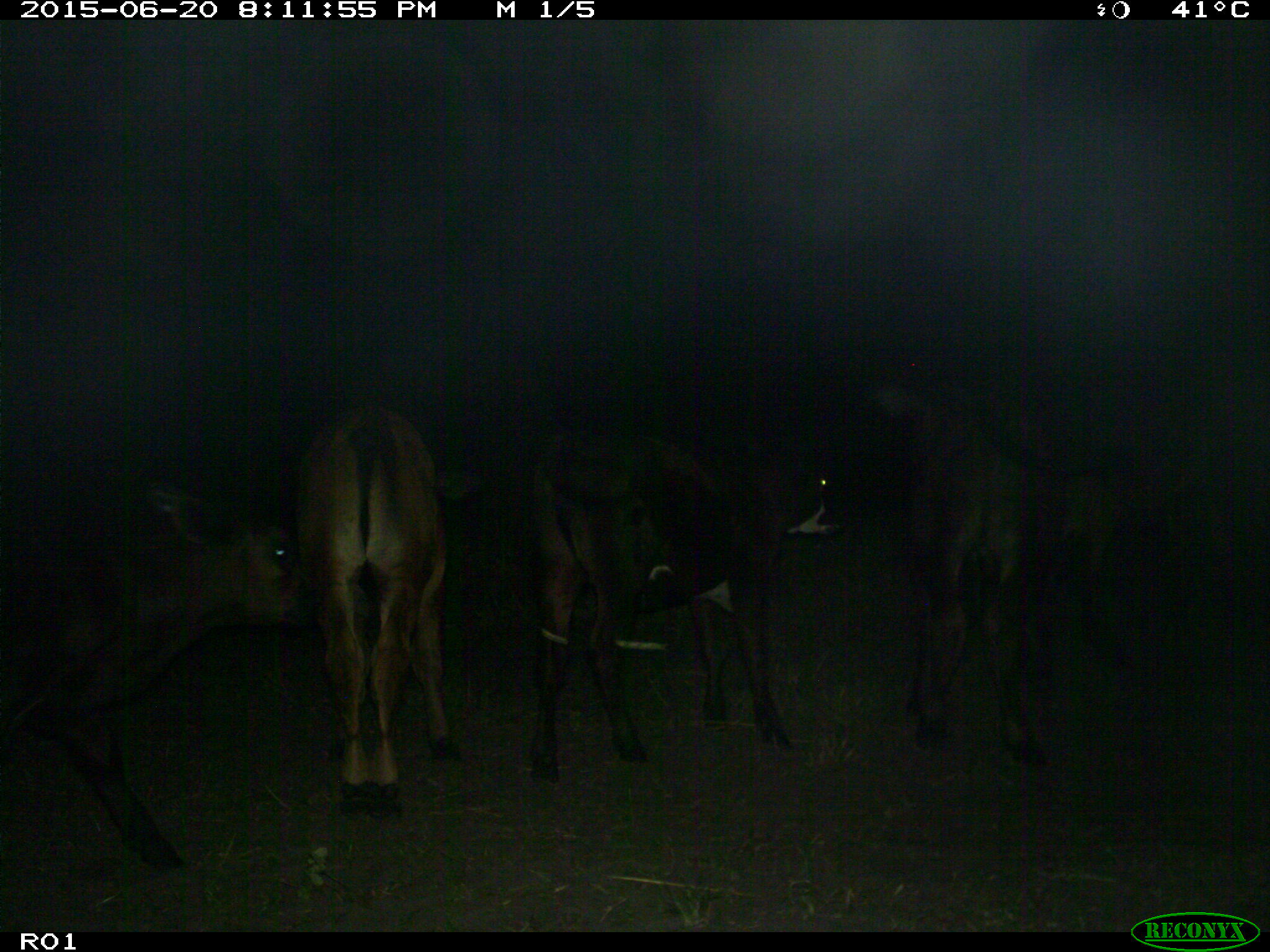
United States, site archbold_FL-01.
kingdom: Animalia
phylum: Chordata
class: Mammalia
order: Artiodactyla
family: Bovidae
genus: Bos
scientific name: Bos taurus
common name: domestic cow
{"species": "Bos taurus (domestic cow)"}